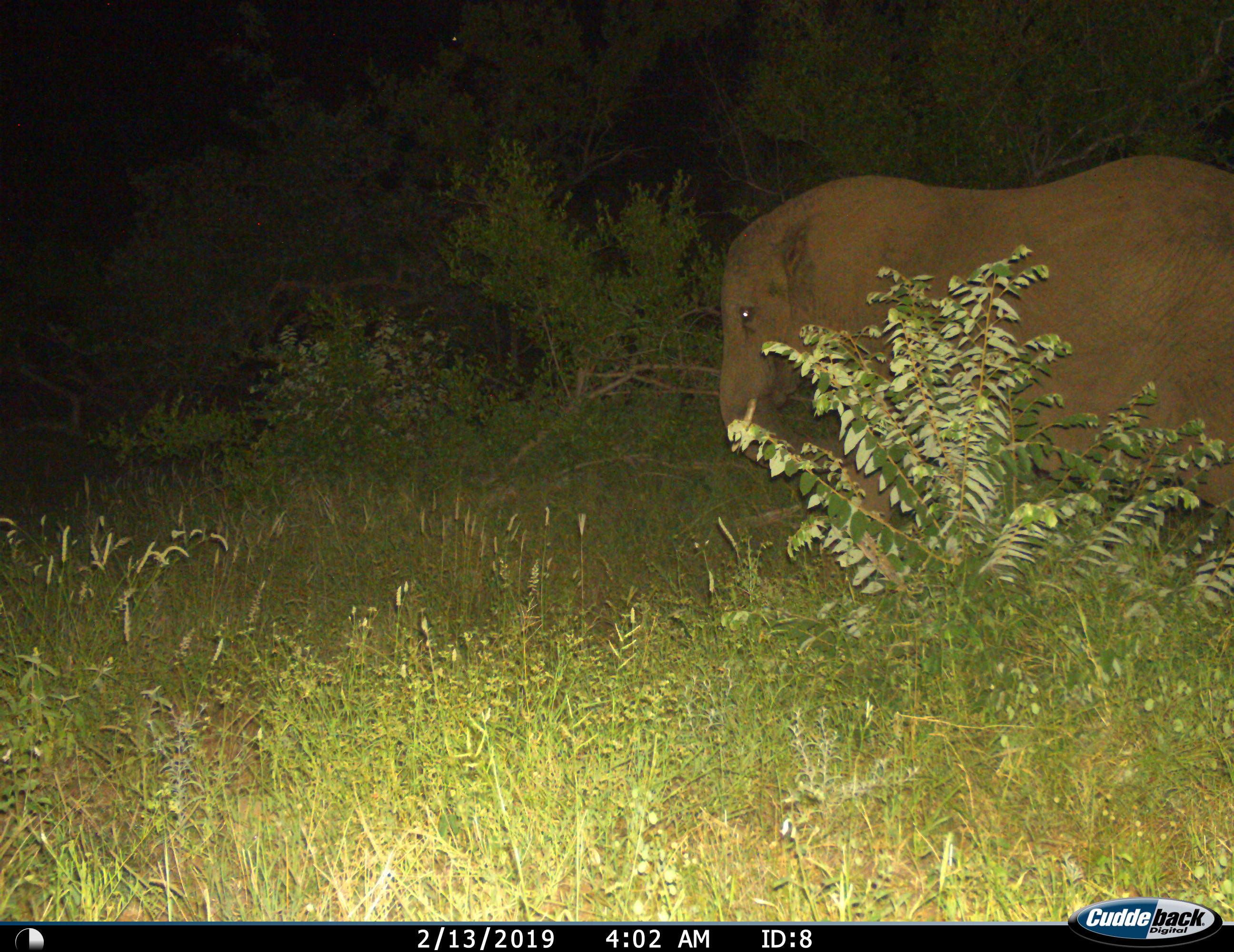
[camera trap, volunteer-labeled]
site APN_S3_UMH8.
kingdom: Animalia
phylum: Chordata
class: Mammalia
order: Proboscidea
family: Elephantidae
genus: Loxodonta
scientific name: Loxodonta africana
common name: african bush elephant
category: elephant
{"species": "elephant (african bush elephant) (Loxodonta africana)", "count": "1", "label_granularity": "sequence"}